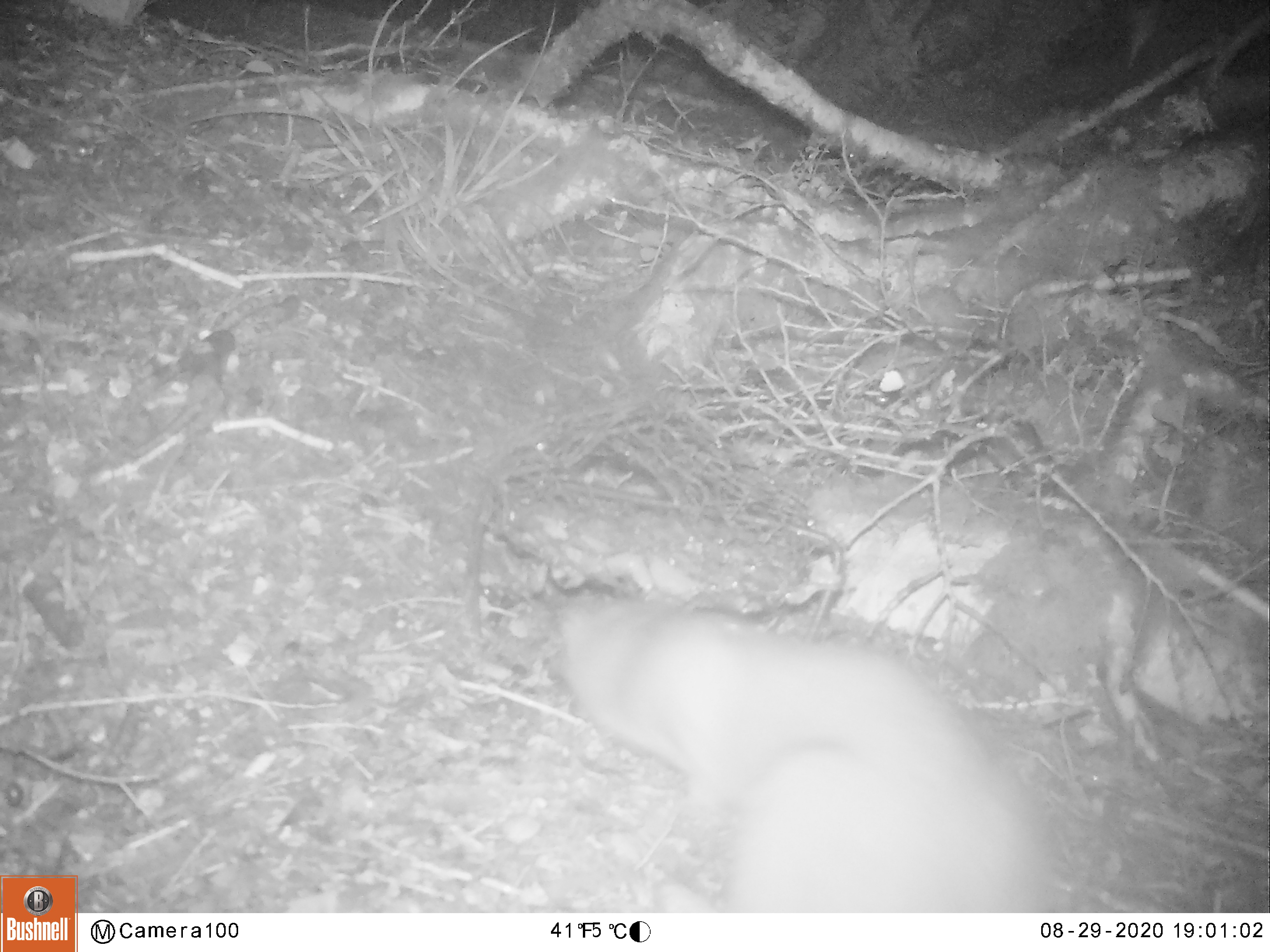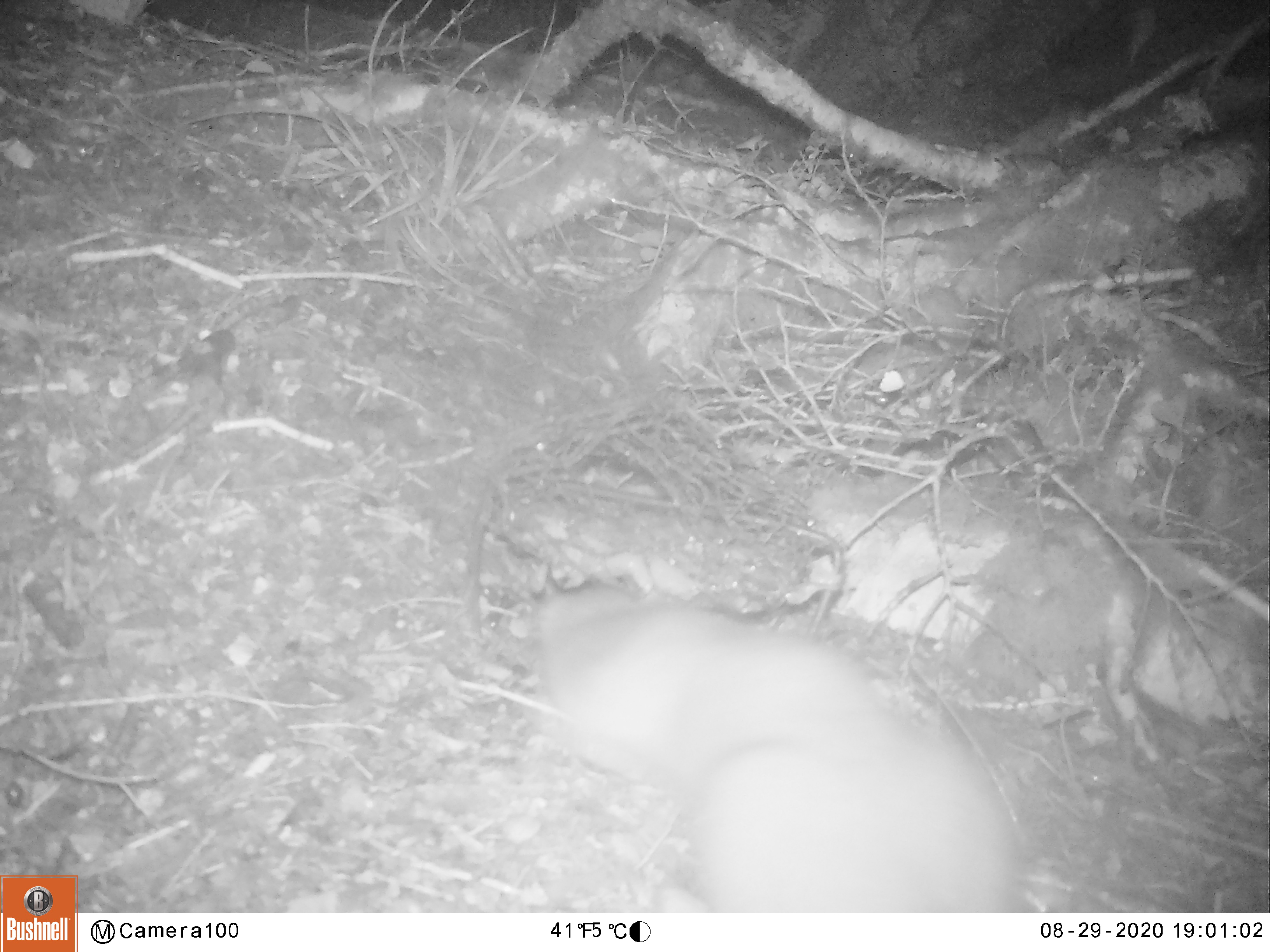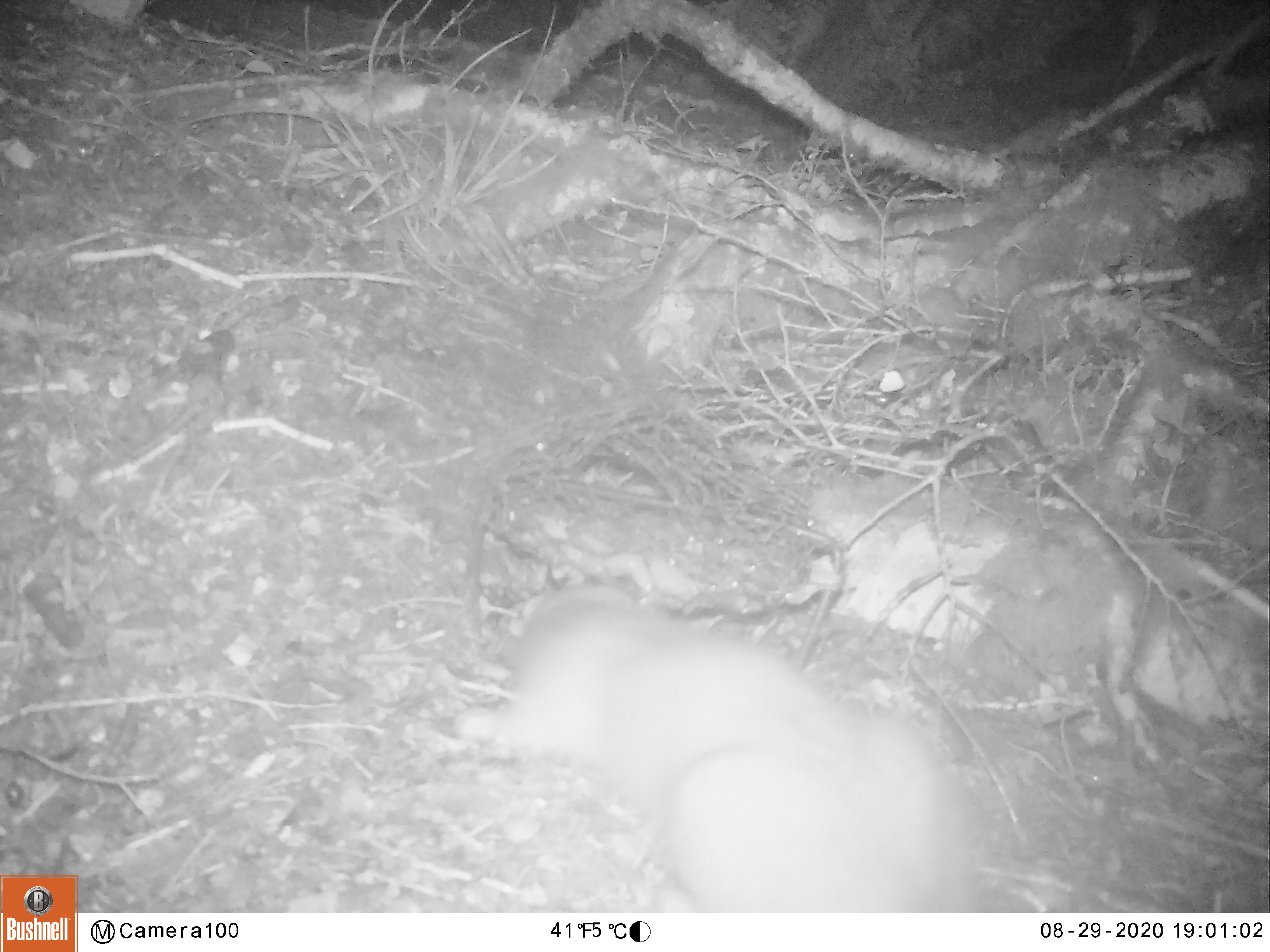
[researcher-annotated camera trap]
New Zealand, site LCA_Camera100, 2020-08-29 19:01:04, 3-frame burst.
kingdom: Animalia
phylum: Chordata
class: Mammalia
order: Carnivora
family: Mustelidae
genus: Mustela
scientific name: Mustela erminea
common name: stoat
Stoat (Mustela erminea).